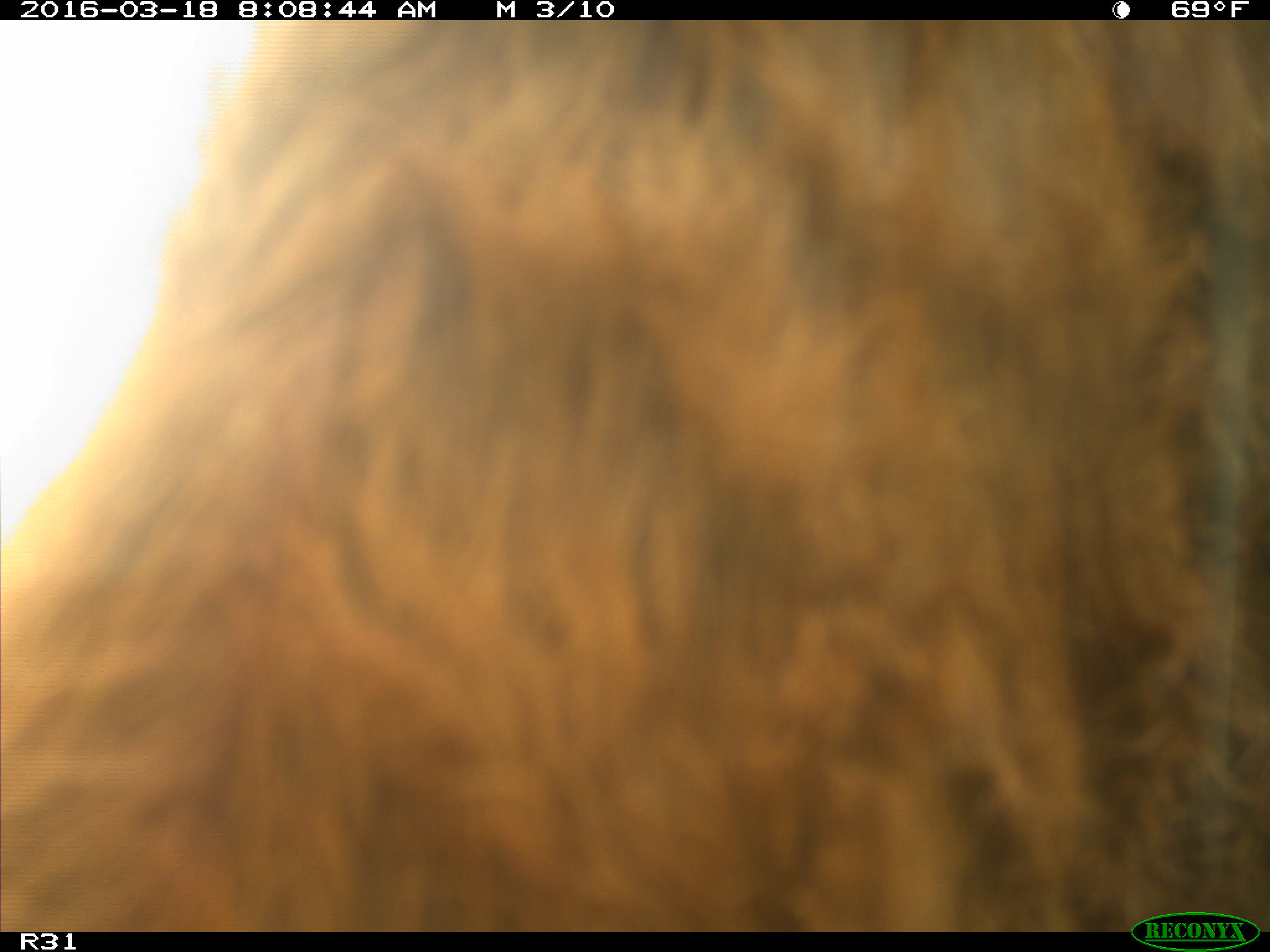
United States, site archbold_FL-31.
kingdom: Animalia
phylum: Chordata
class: Mammalia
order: Artiodactyla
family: Bovidae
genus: Bos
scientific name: Bos taurus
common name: domestic cow